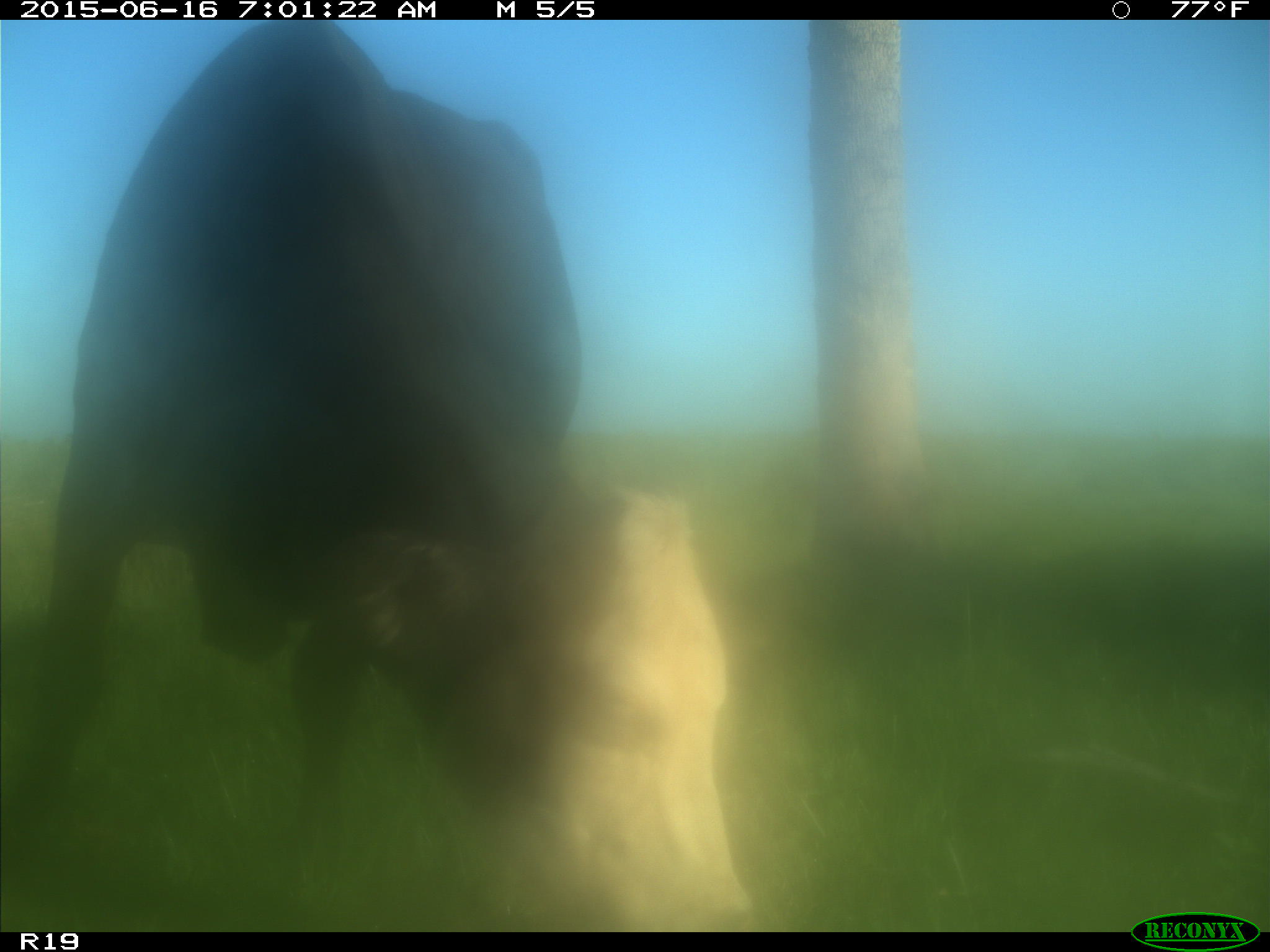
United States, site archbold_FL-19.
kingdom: Animalia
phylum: Chordata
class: Mammalia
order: Artiodactyla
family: Bovidae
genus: Bos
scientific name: Bos taurus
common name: domestic cow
Bos taurus (domestic cow).